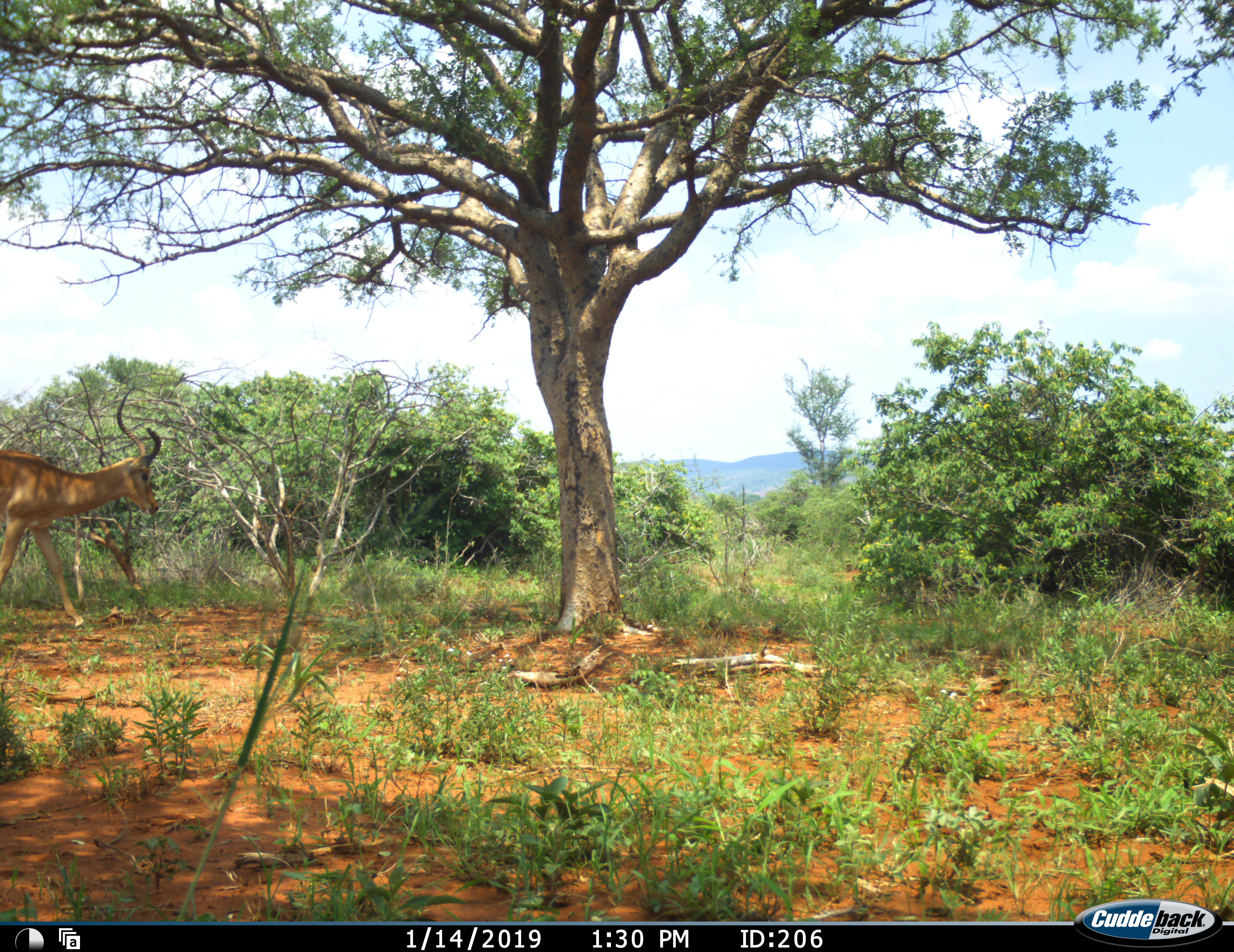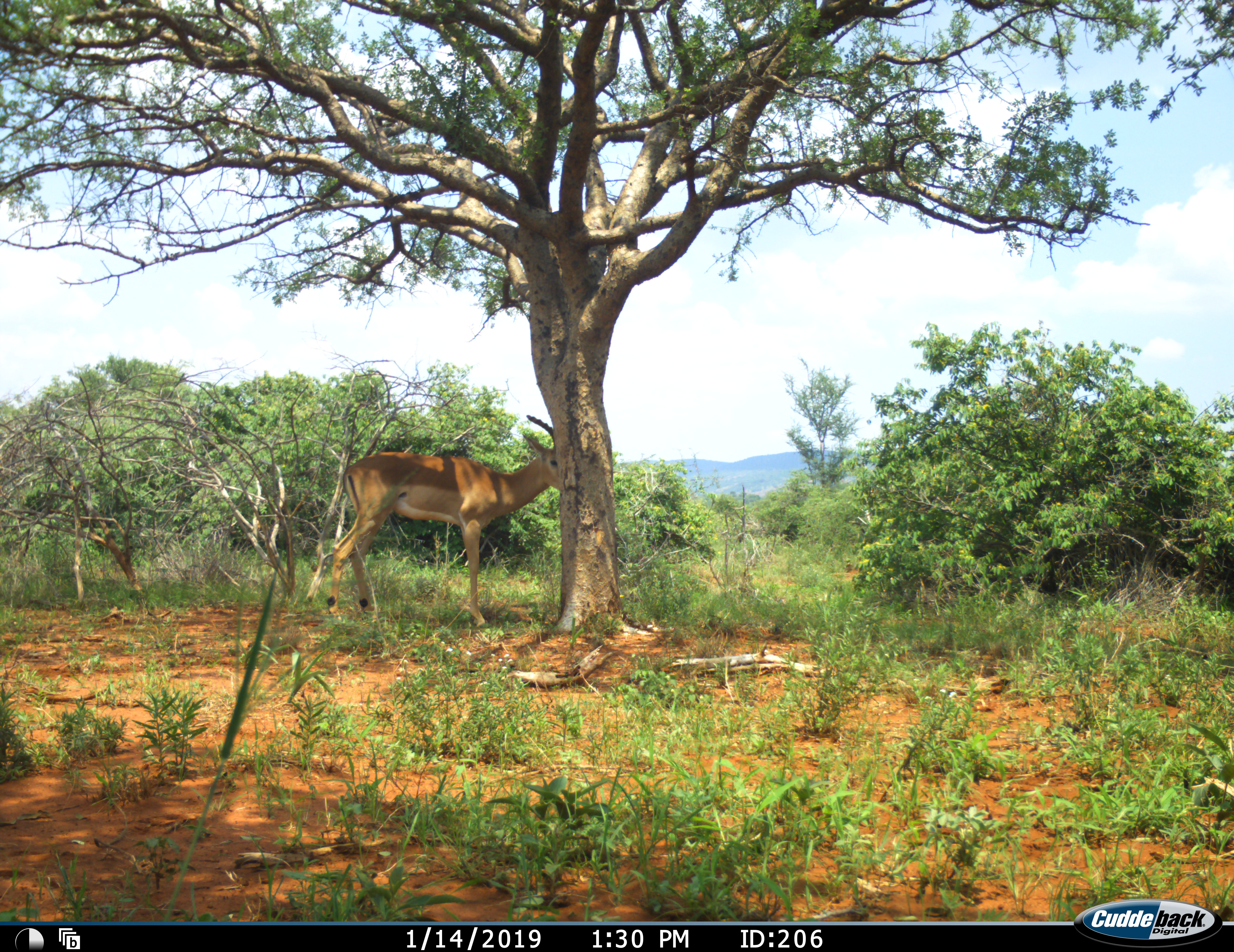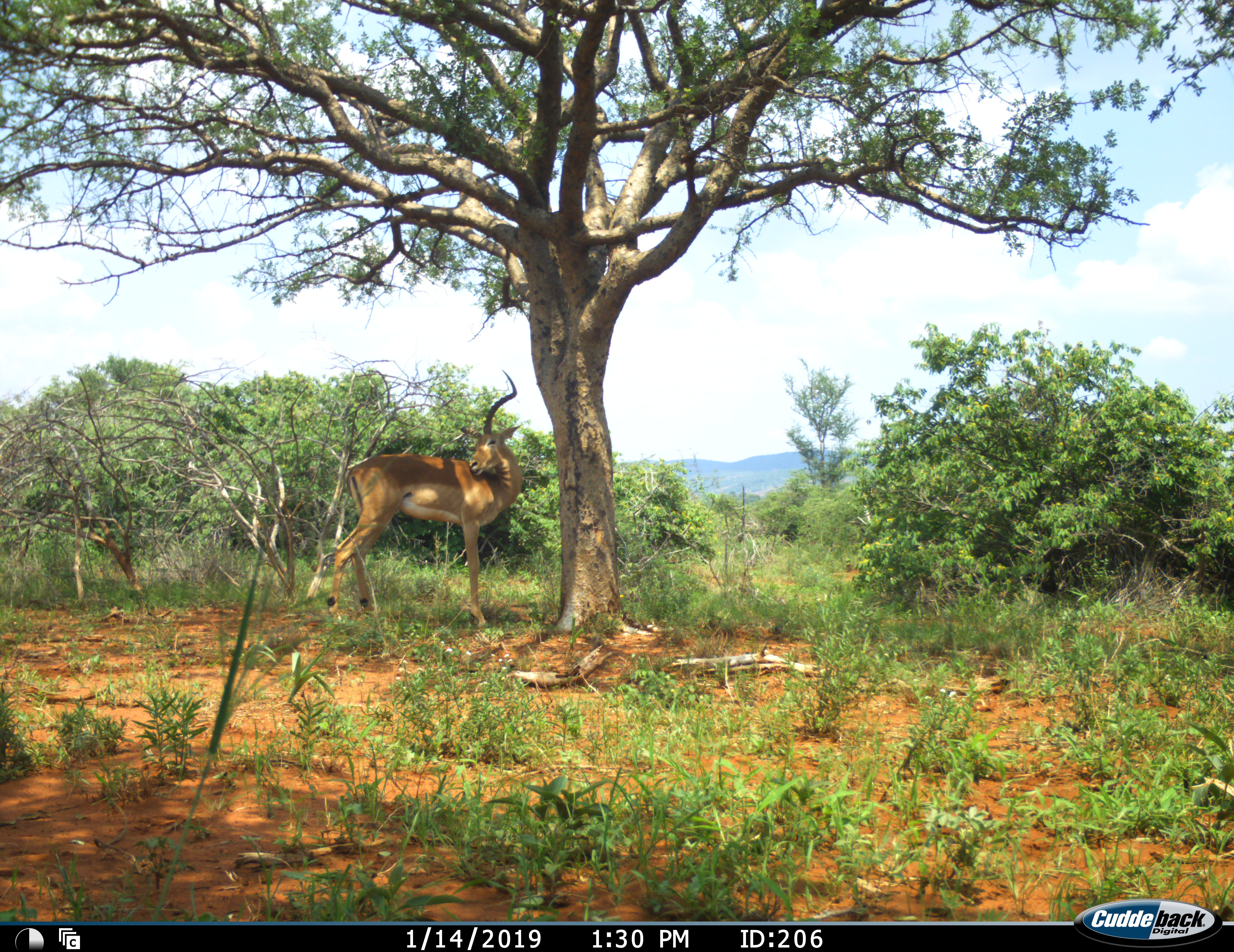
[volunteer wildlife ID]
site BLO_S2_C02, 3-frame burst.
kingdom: Animalia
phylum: Chordata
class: Mammalia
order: Artiodactyla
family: Bovidae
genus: Aepyceros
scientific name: Aepyceros melampus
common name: impala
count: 1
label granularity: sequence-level